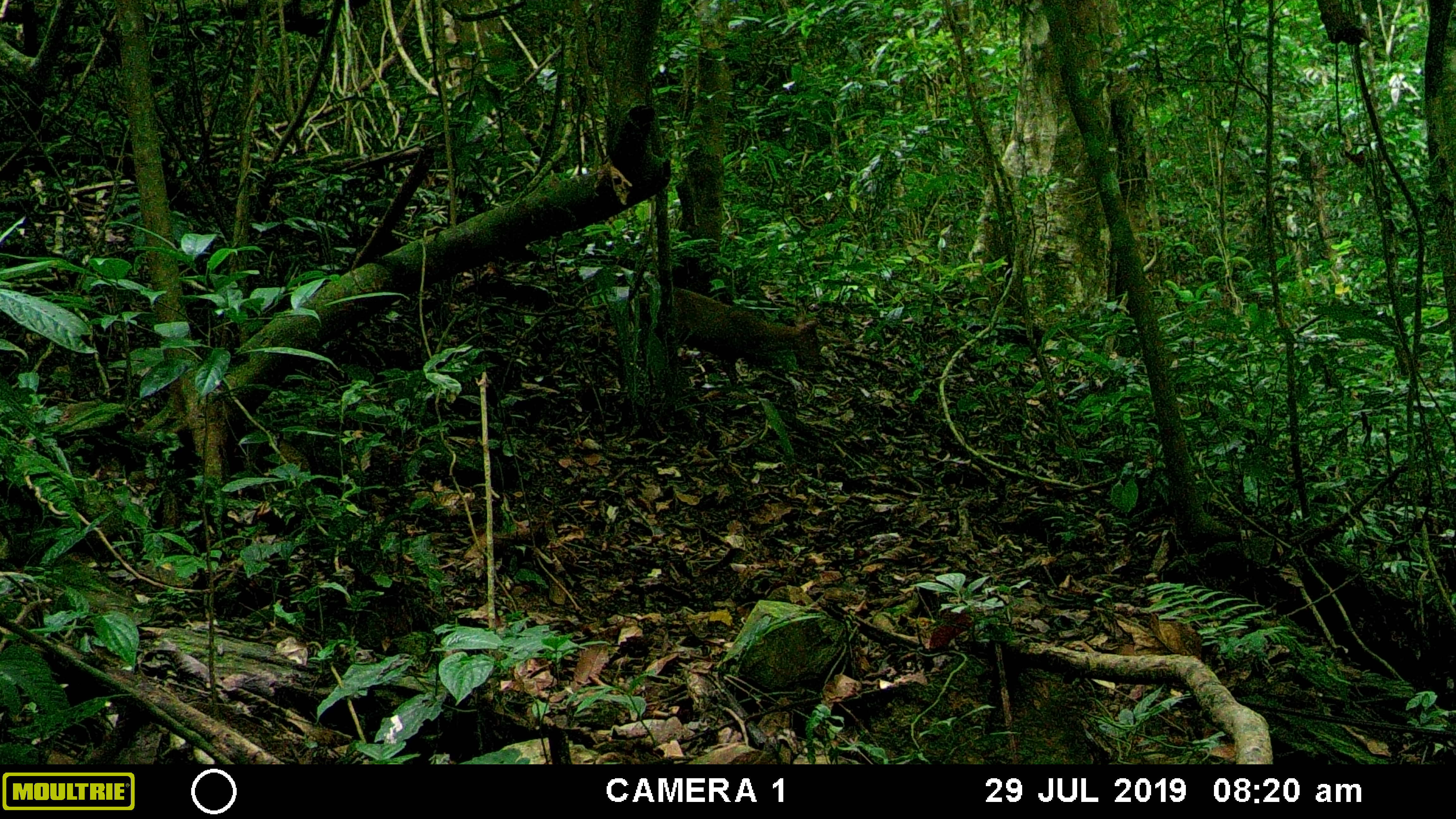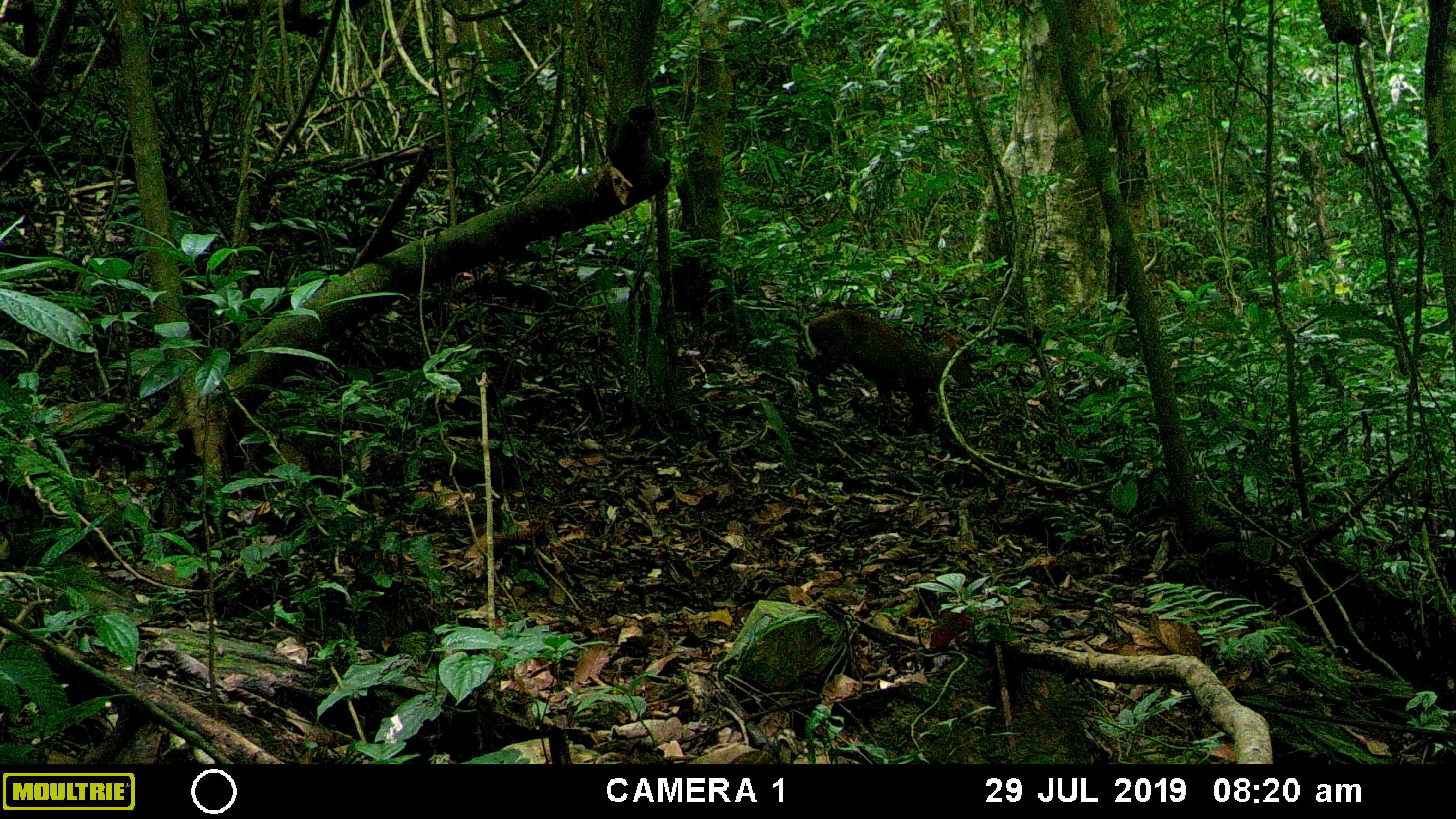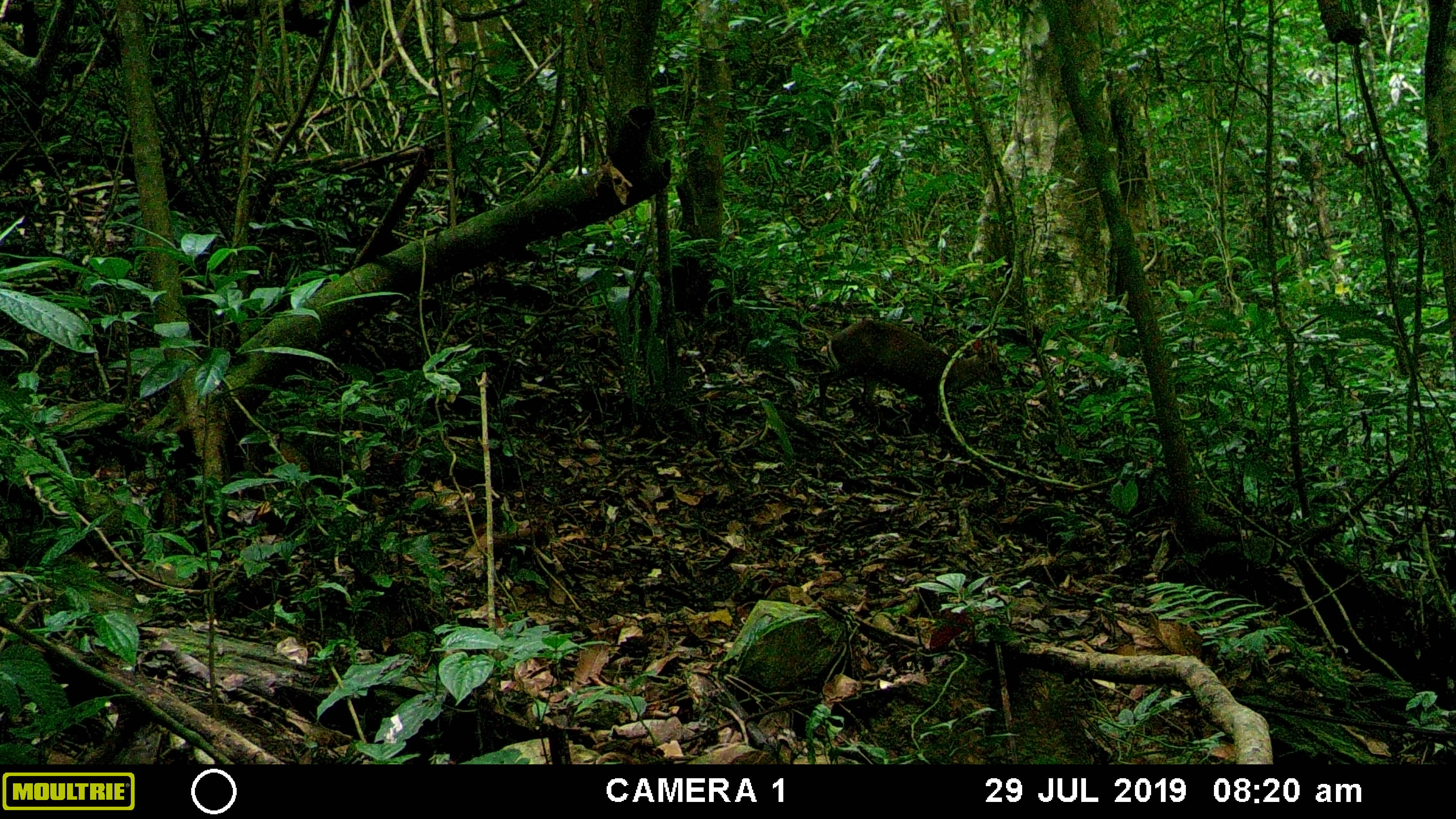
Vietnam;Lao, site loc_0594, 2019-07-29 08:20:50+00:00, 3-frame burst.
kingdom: Animalia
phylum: Chordata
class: Mammalia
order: Artiodactyla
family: Cervidae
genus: Muntiacus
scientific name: Muntiacus rooseveltorum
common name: roosevelt's muntjac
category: roosevelts muntjac group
Roosevelts muntjac group (roosevelt's muntjac) (Muntiacus rooseveltorum). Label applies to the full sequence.